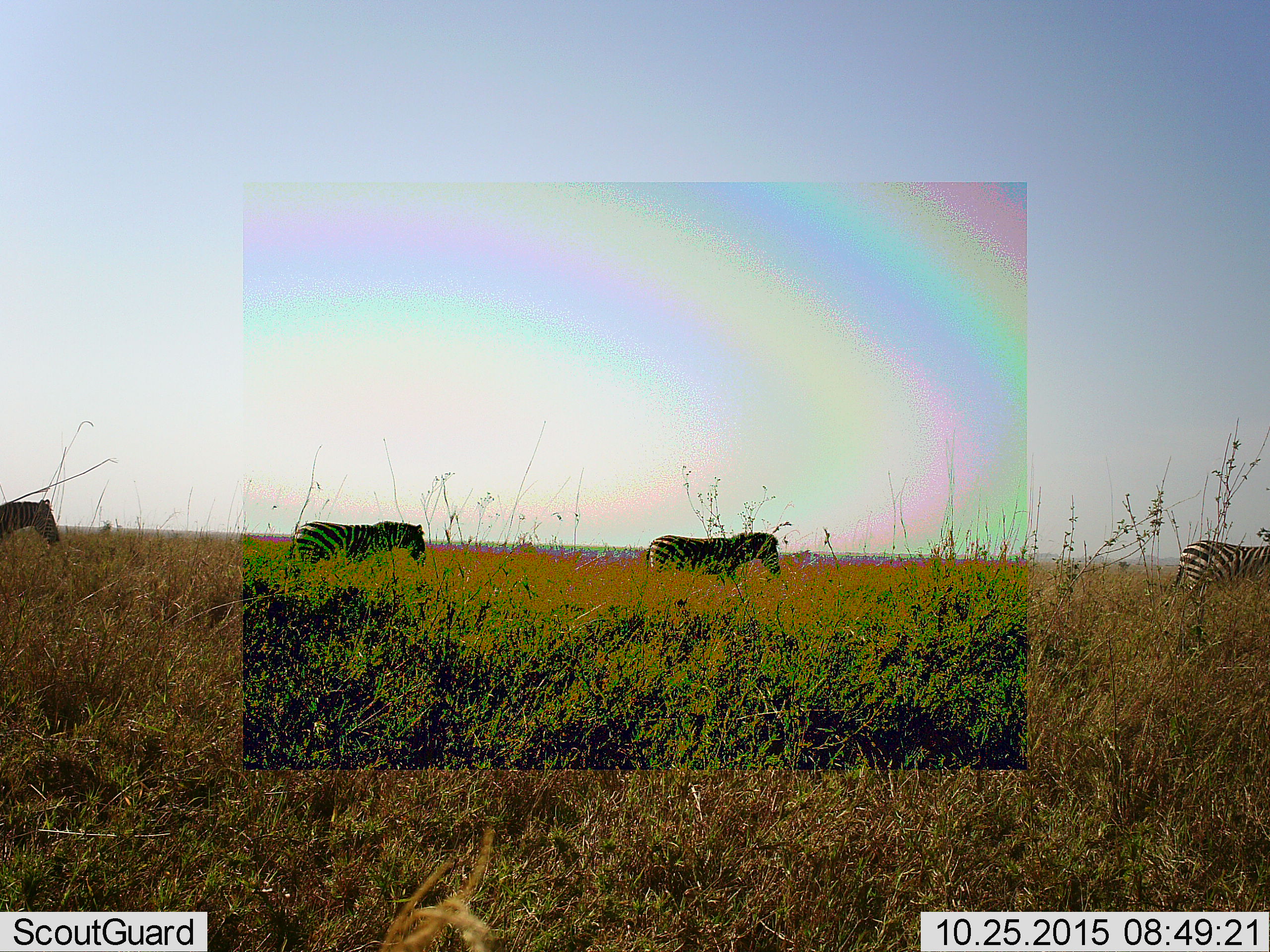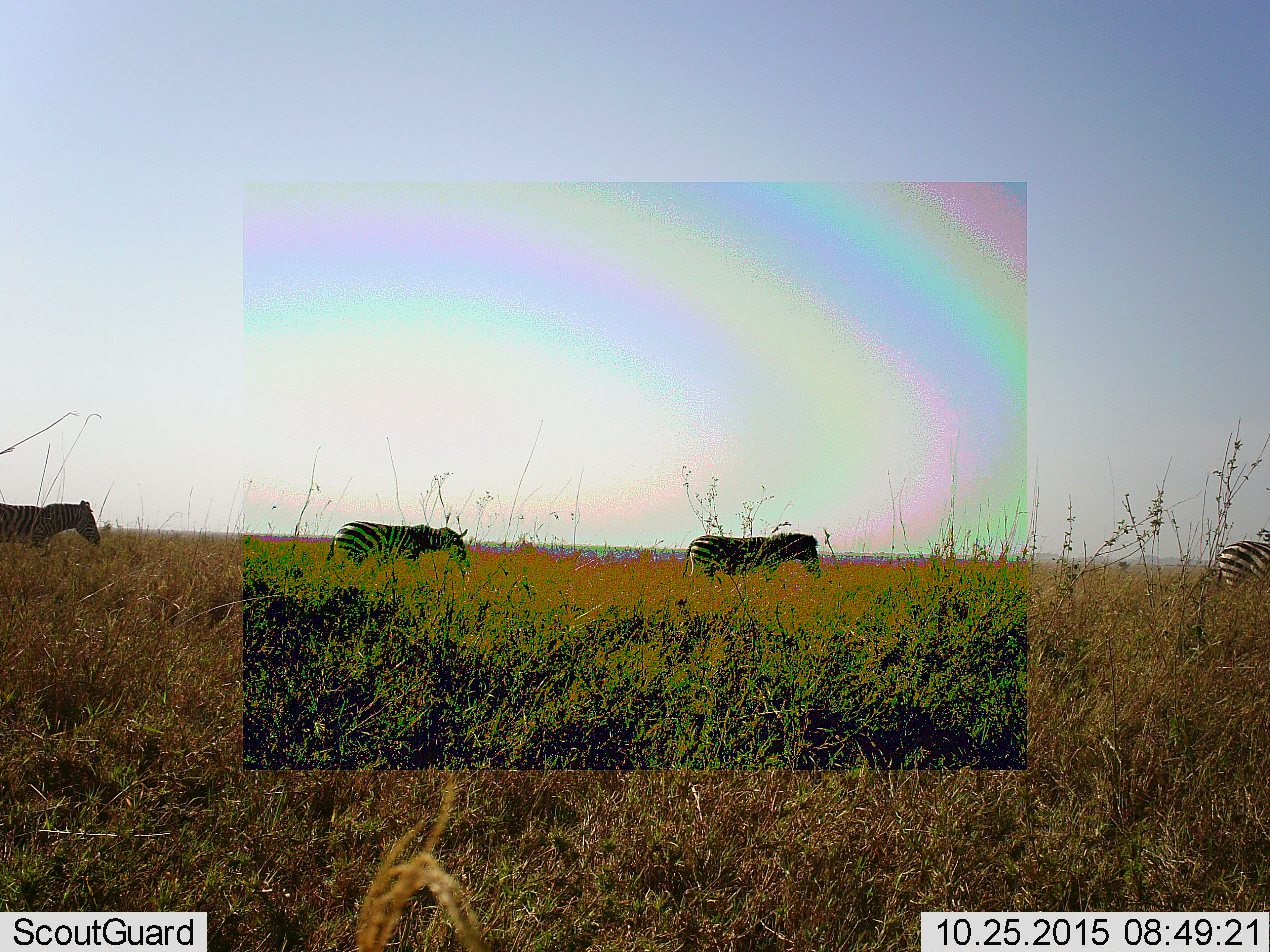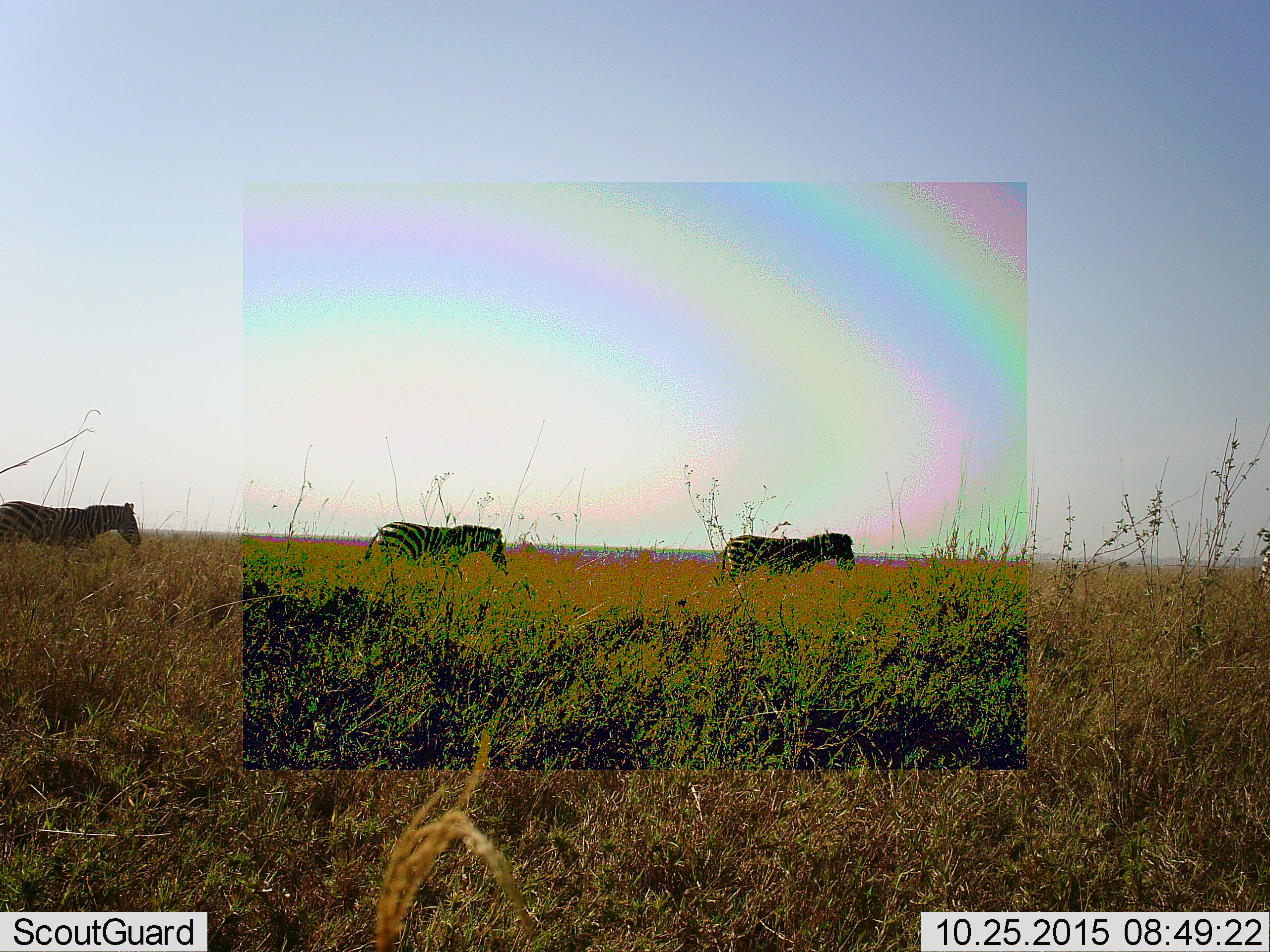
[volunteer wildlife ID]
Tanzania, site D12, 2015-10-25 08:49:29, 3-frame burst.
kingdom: Animalia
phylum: Chordata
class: Mammalia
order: Perissodactyla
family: Equidae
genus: Equus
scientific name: Equus quagga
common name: plains zebra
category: zebra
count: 4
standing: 11%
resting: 0%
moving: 94%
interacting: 6%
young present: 0%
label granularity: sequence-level